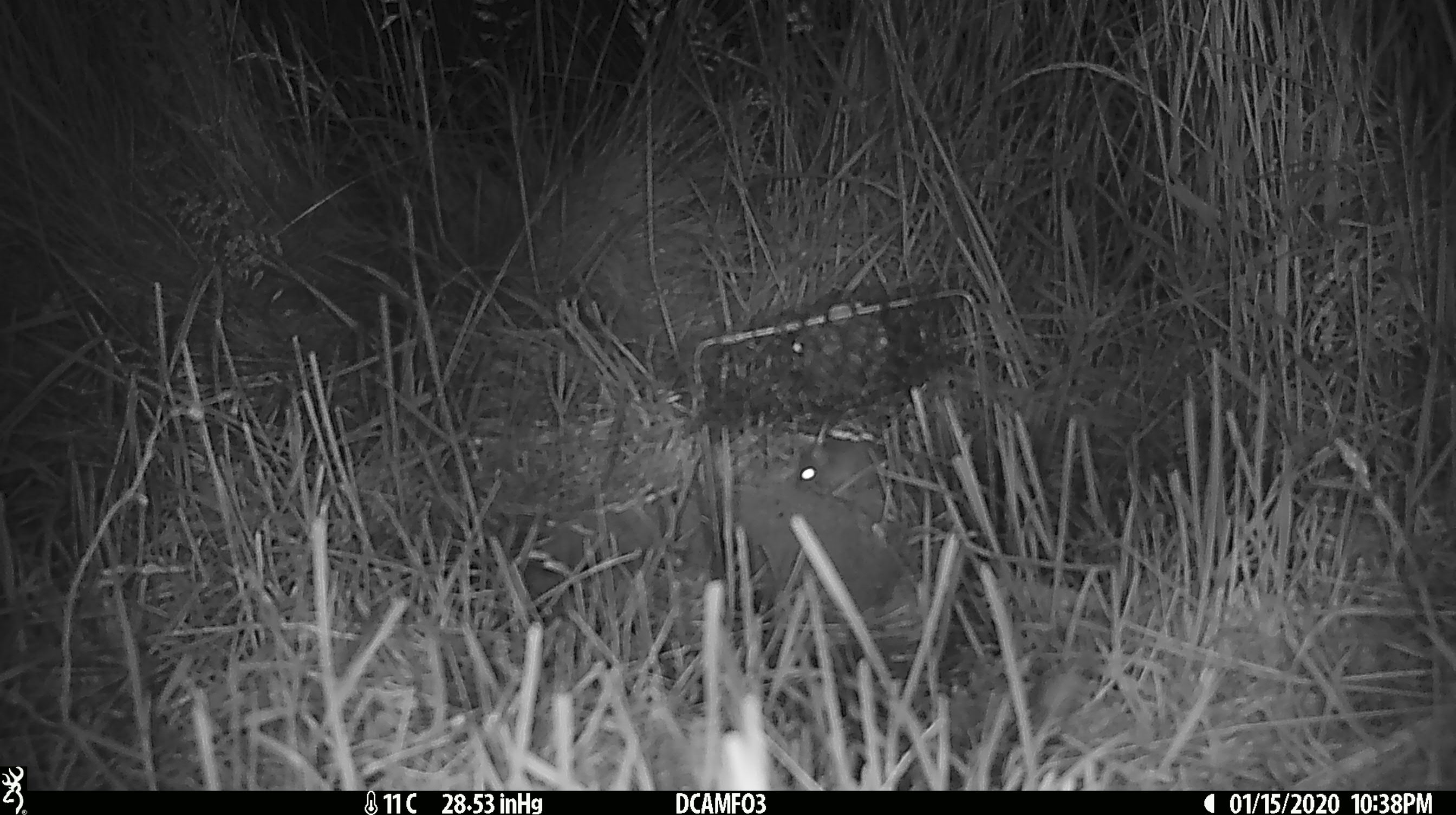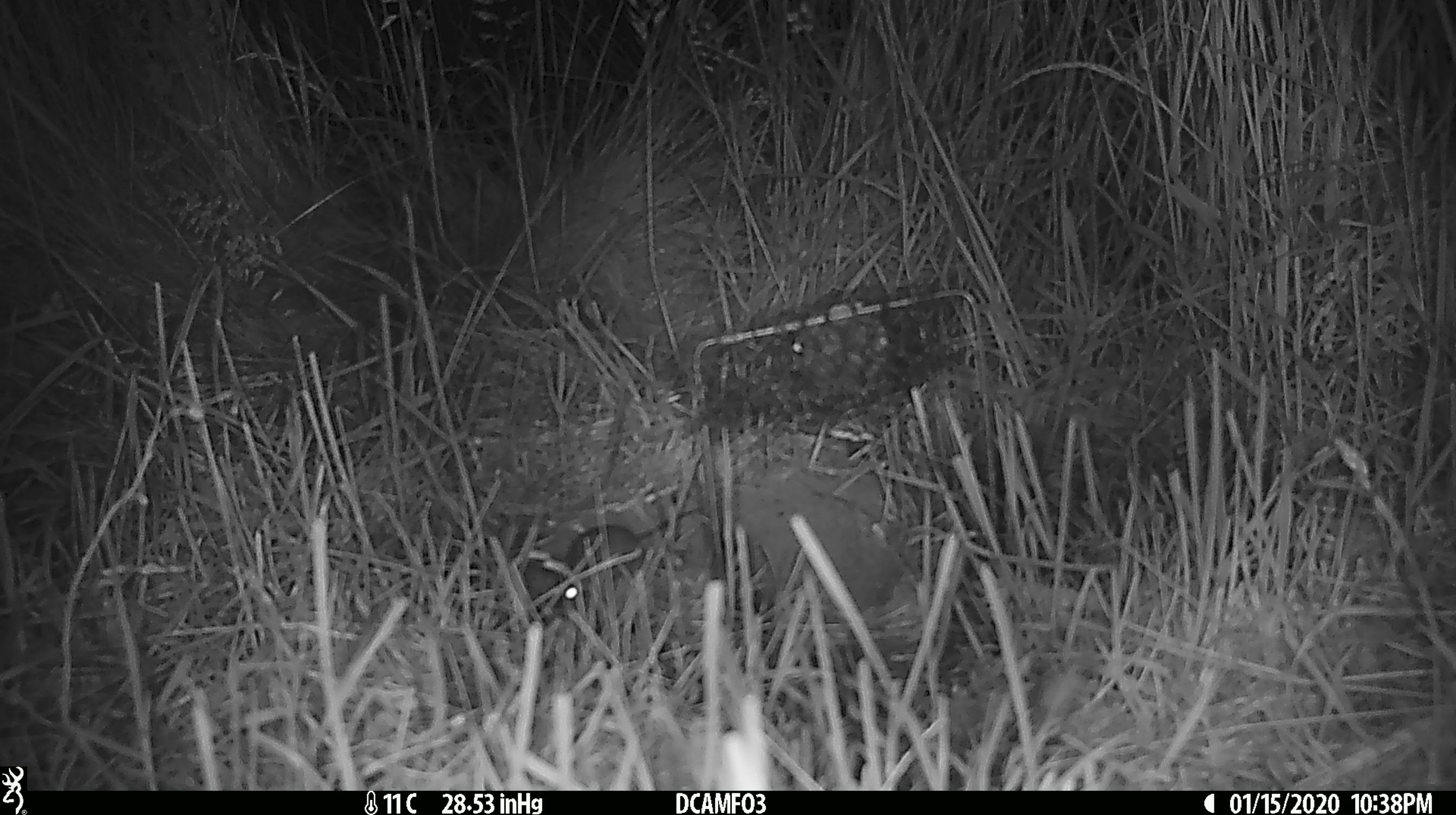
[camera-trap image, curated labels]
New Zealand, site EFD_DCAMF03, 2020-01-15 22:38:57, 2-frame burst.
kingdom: Animalia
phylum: Chordata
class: Mammalia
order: Rodentia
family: Muridae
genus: Mus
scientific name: Mus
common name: mouse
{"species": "mouse (Mus)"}